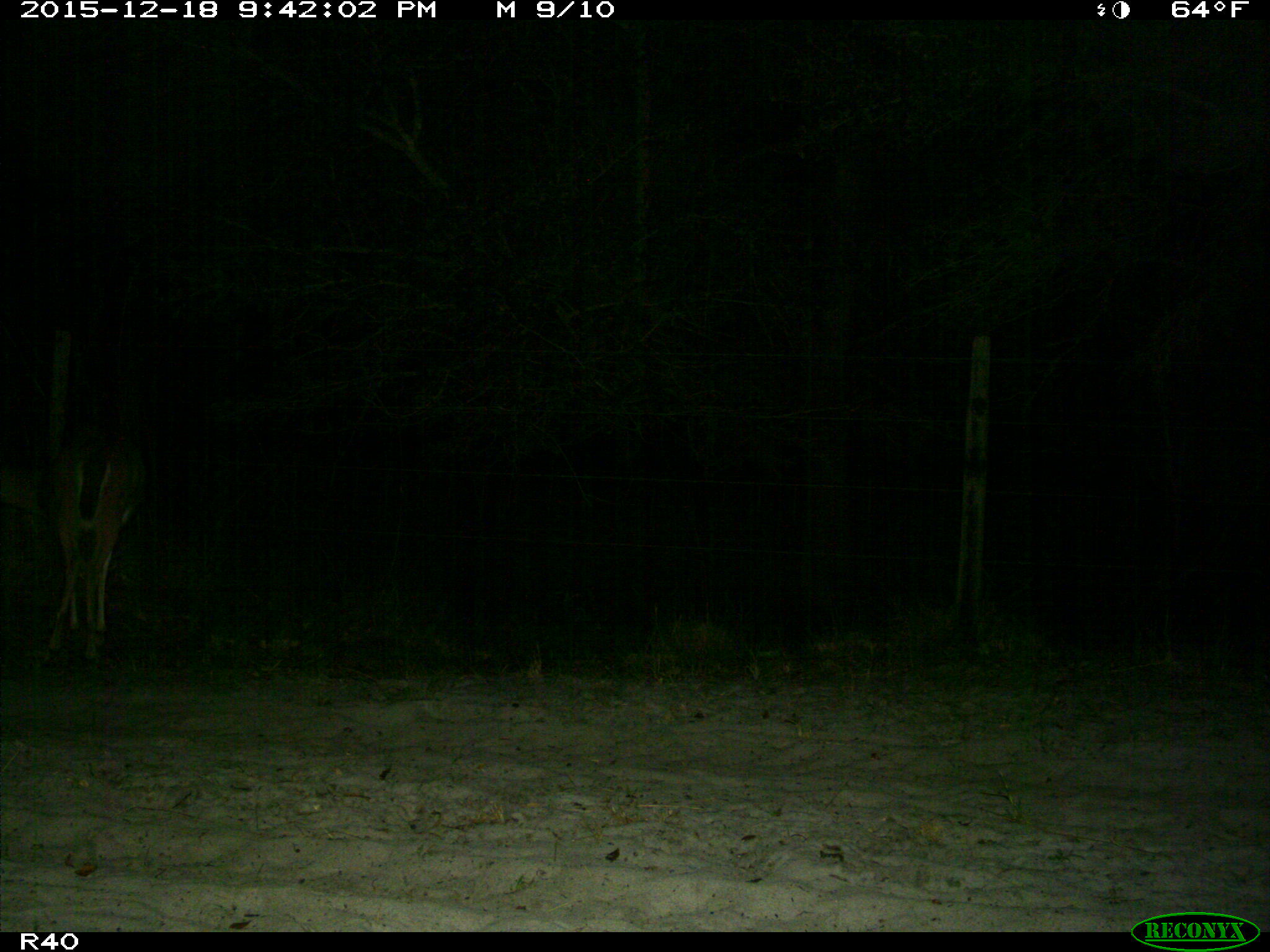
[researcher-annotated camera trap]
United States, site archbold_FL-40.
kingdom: Animalia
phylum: Chordata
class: Mammalia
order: Artiodactyla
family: Cervidae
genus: Odocoileus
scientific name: Odocoileus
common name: deer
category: unidentified deer